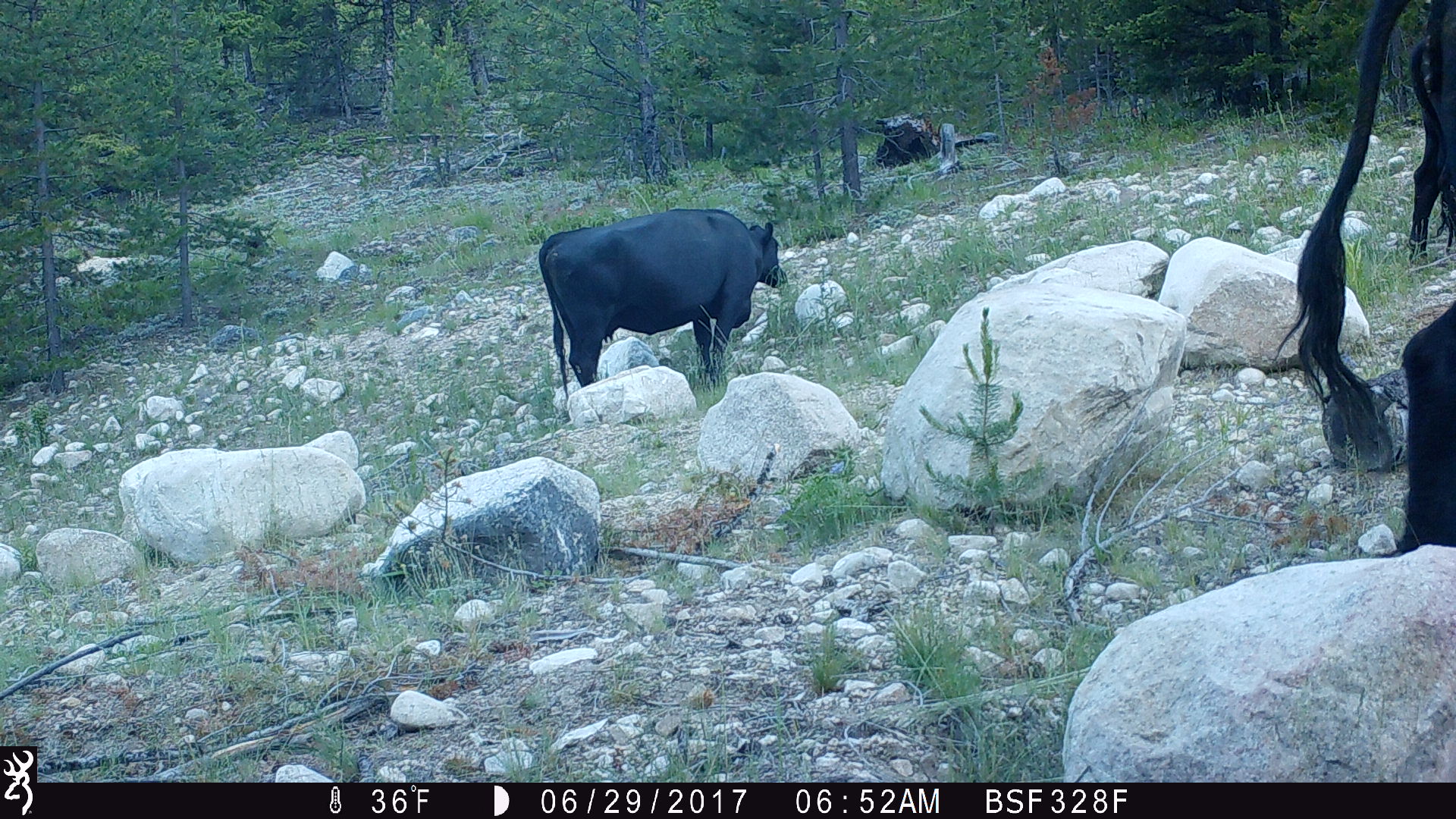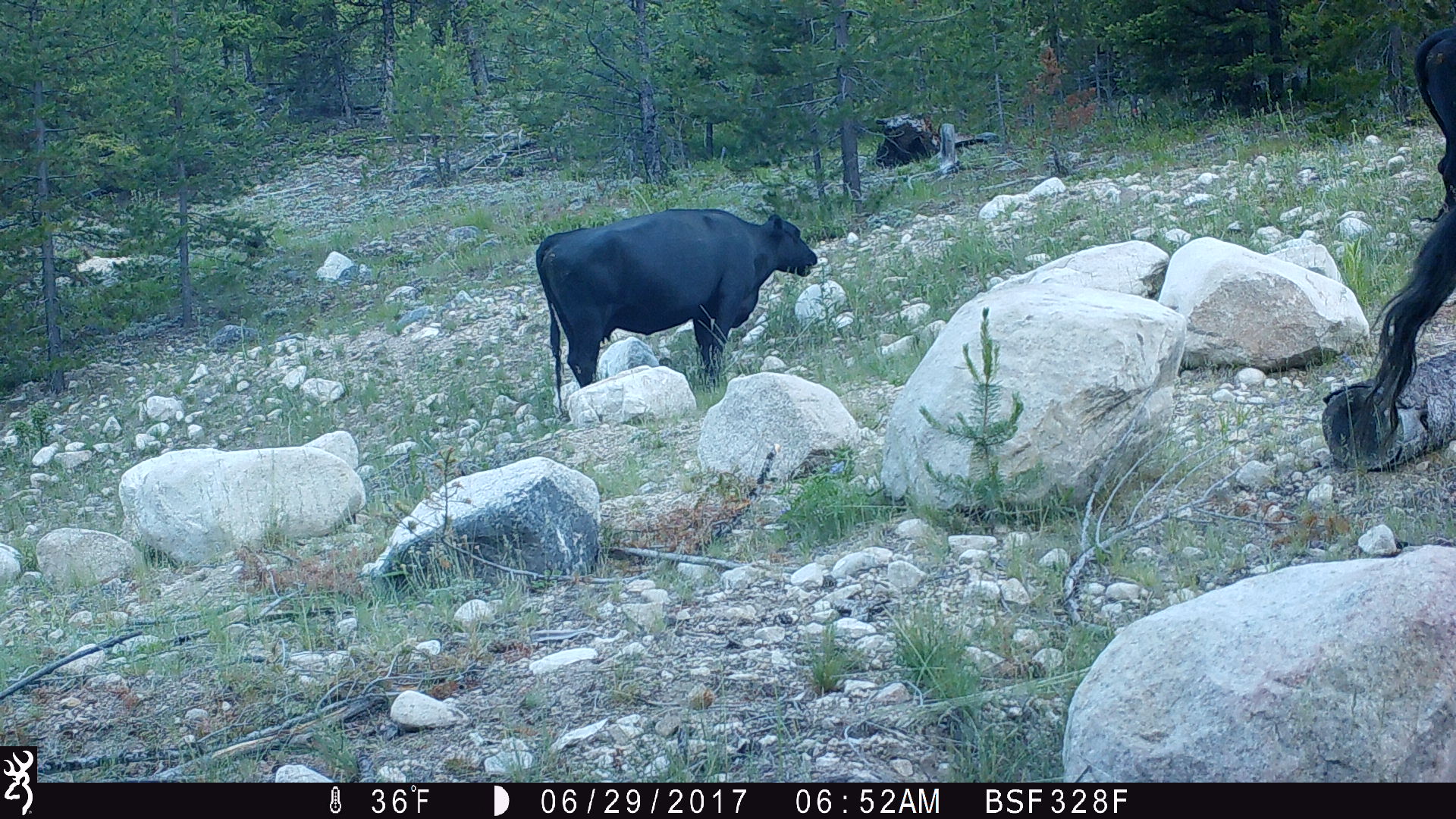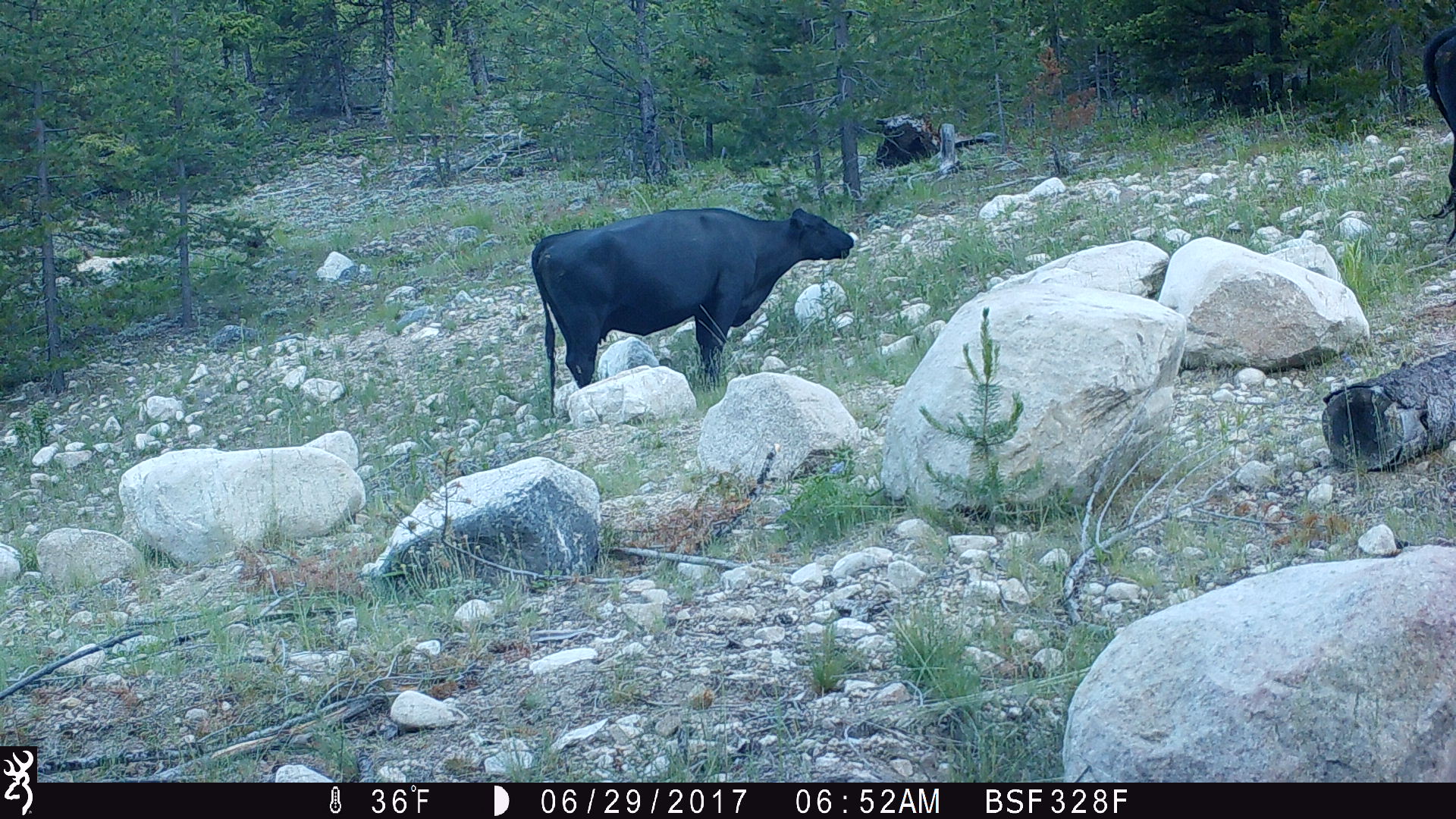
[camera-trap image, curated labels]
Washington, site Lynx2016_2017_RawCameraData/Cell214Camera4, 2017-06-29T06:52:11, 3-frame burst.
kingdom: Animalia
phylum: Chordata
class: Mammalia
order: Artiodactyla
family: Bovidae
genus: Bos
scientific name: Bos taurus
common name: domestic cattle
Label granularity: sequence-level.